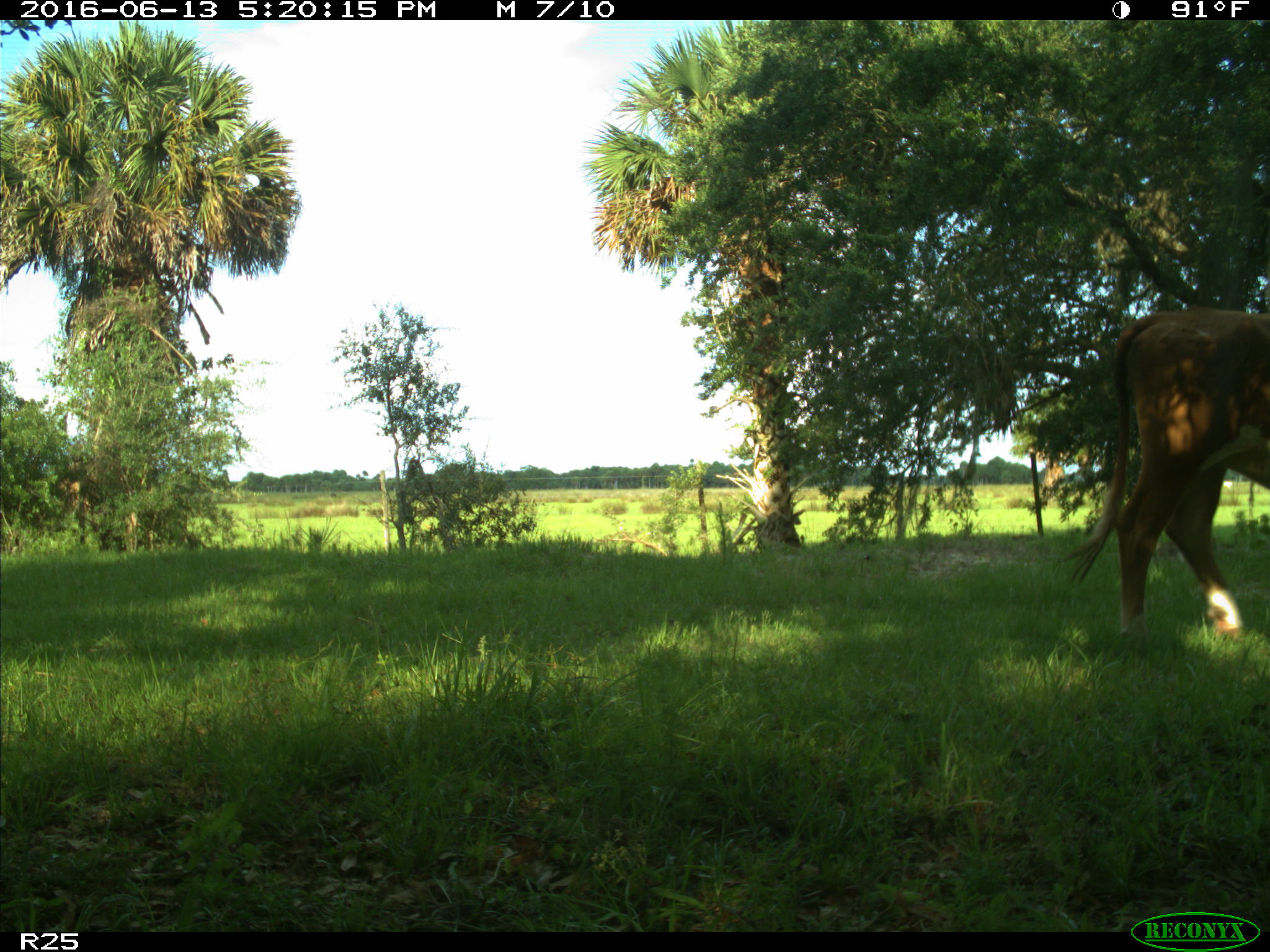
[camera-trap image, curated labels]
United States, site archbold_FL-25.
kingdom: Animalia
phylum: Chordata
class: Mammalia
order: Artiodactyla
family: Bovidae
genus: Bos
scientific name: Bos taurus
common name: domestic cow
Bos taurus (domestic cow).